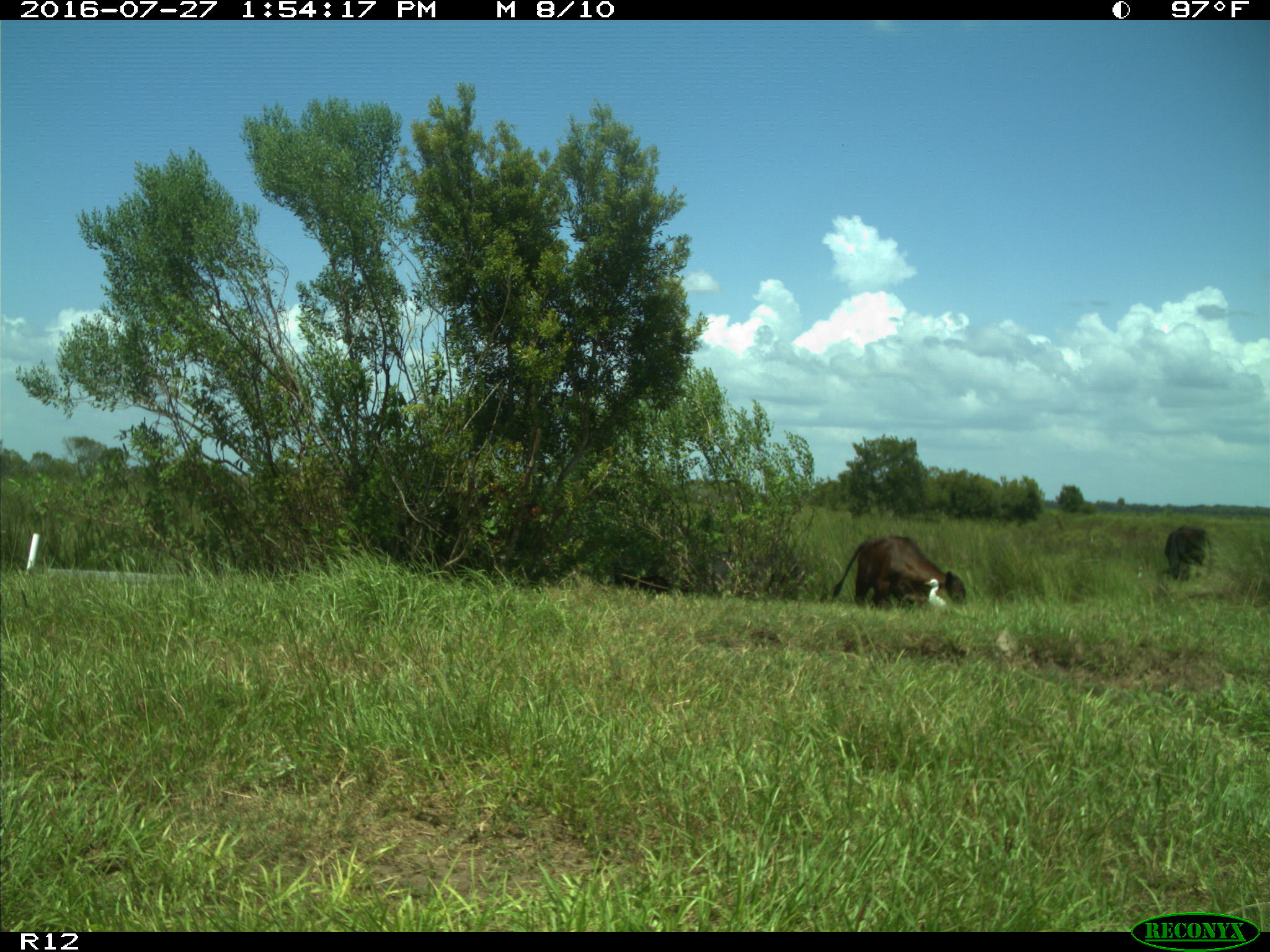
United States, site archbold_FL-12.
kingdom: Animalia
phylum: Chordata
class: Mammalia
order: Artiodactyla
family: Bovidae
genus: Bos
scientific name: Bos taurus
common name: domestic cow